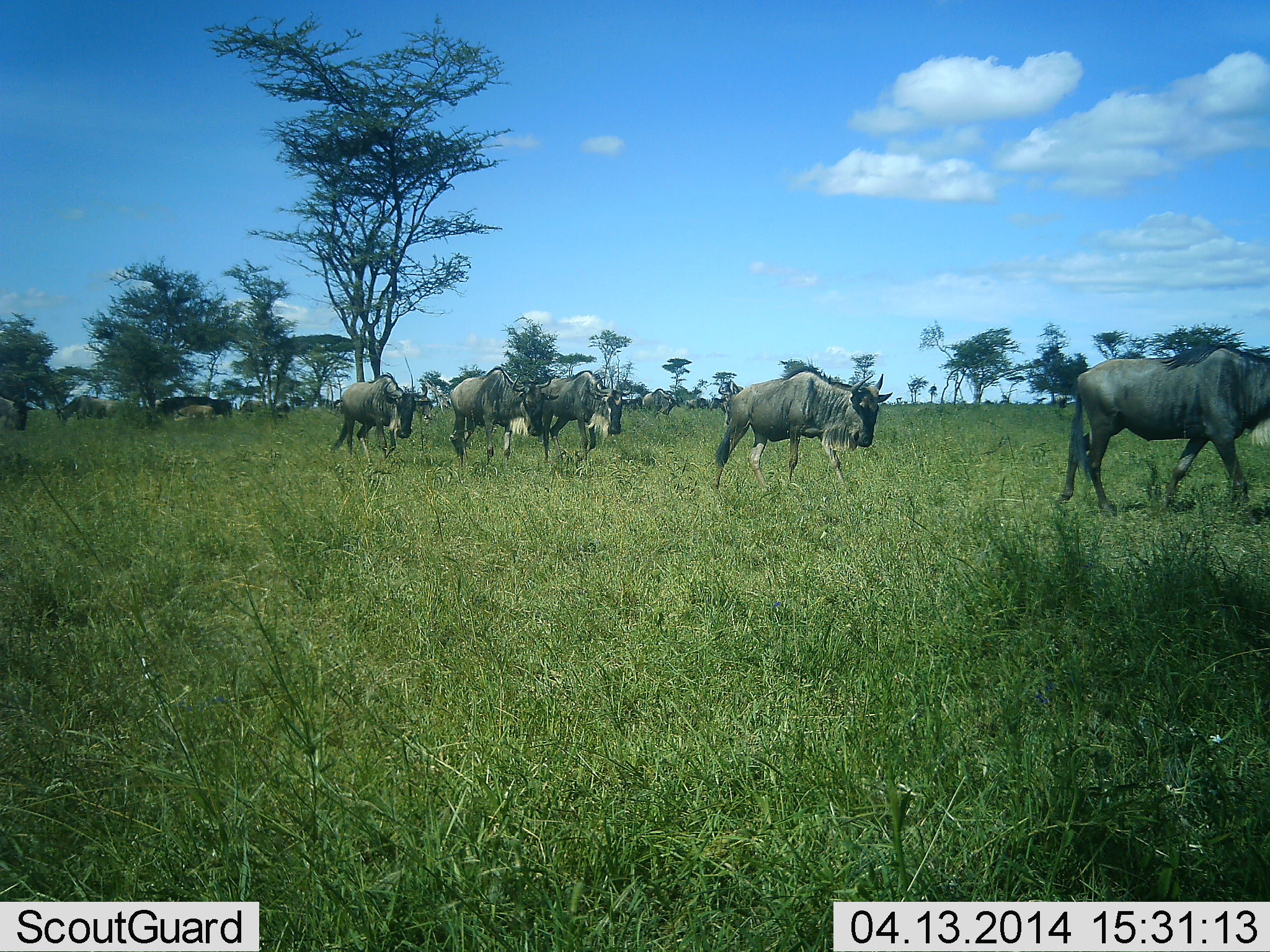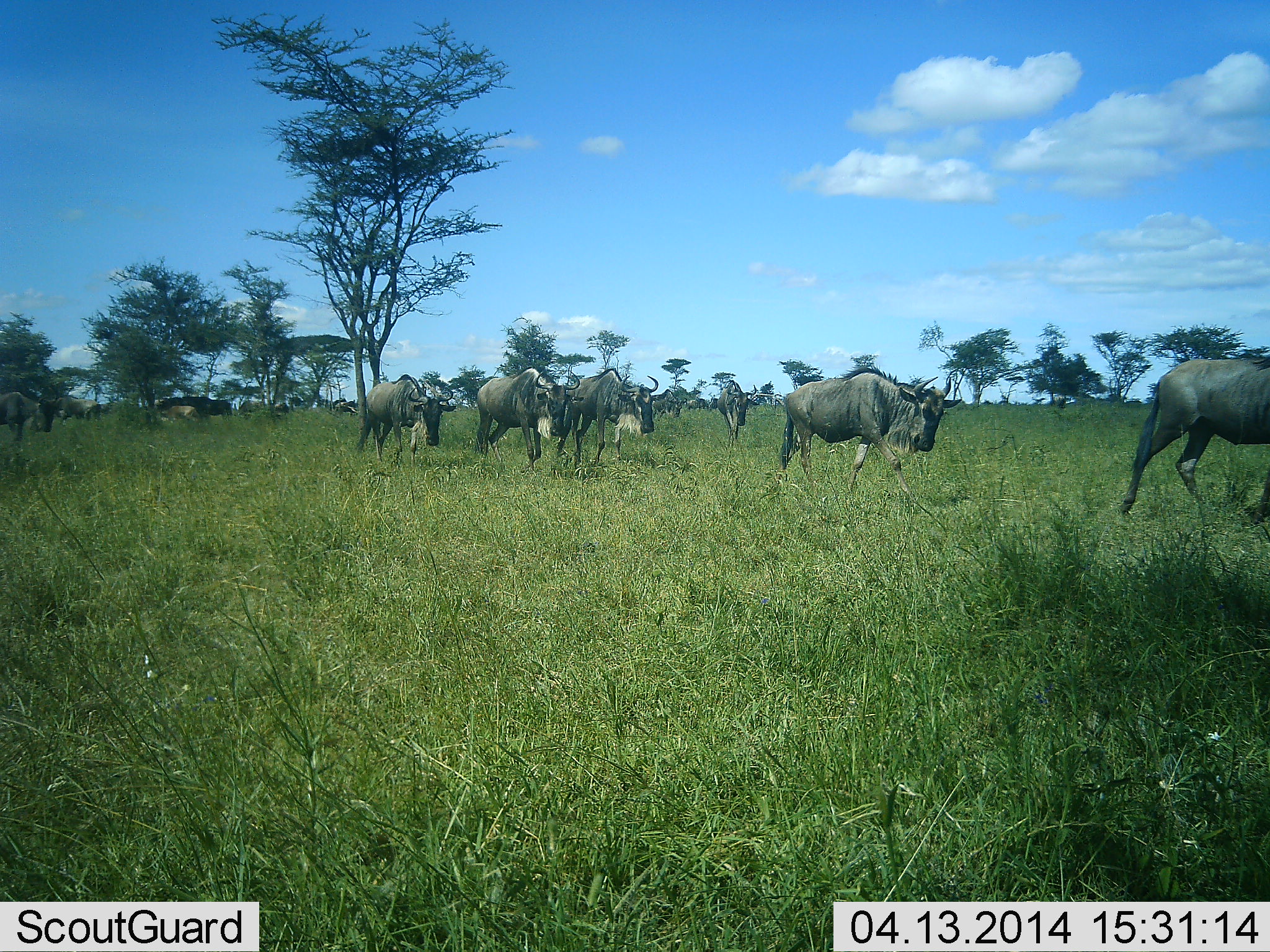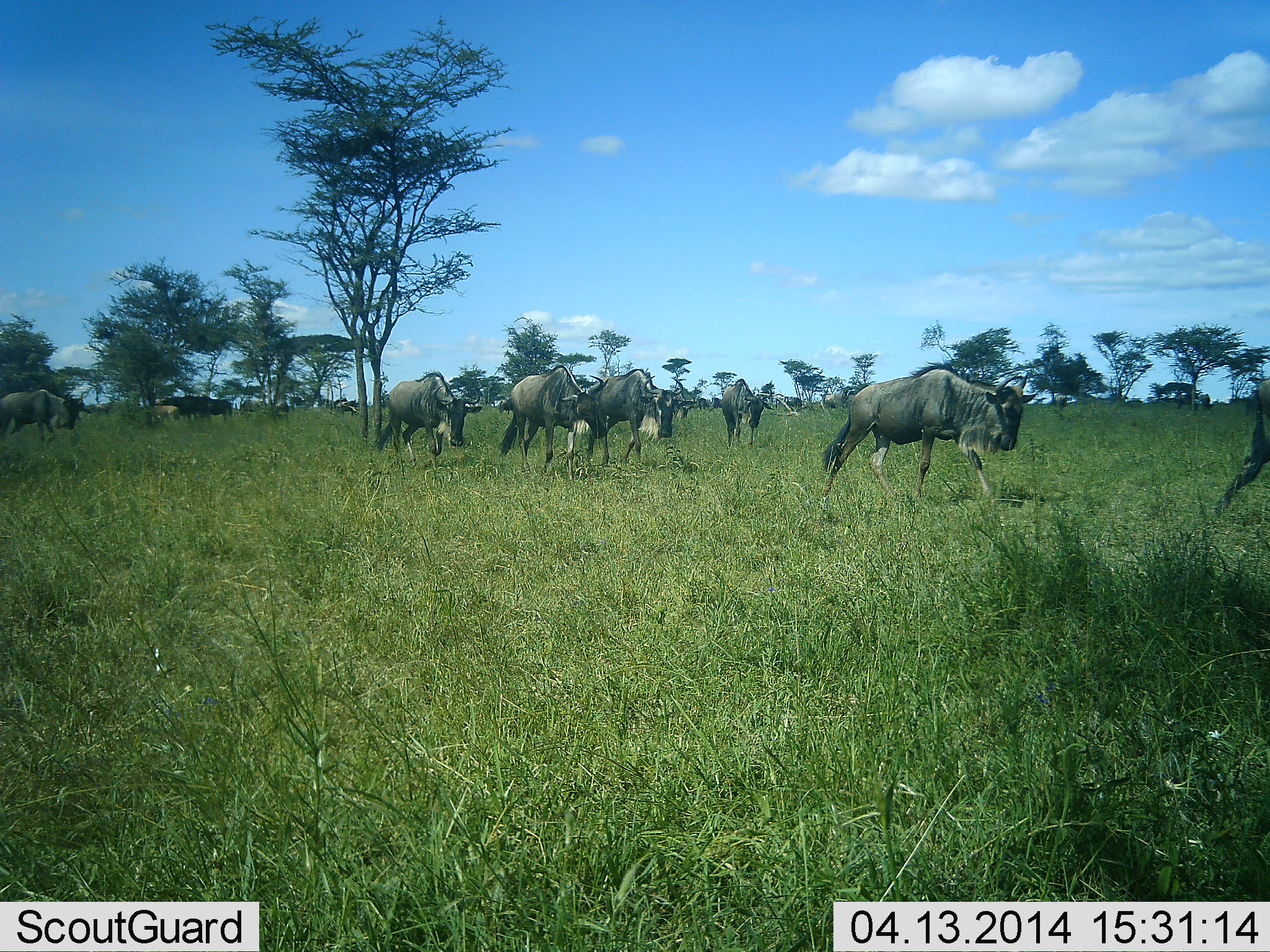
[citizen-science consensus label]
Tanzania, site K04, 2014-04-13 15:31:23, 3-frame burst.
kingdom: Animalia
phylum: Chordata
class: Mammalia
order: Artiodactyla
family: Bovidae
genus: Connochaetes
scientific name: Connochaetes taurinus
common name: blue wildebeest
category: wildebeest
Wildebeest (blue wildebeest) (Connochaetes taurinus), count 11-50. Behavior (volunteer vote fractions): standing 0%, resting 0%, moving 100%, interacting 0%. Young present (vote fraction): 30%. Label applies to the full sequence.